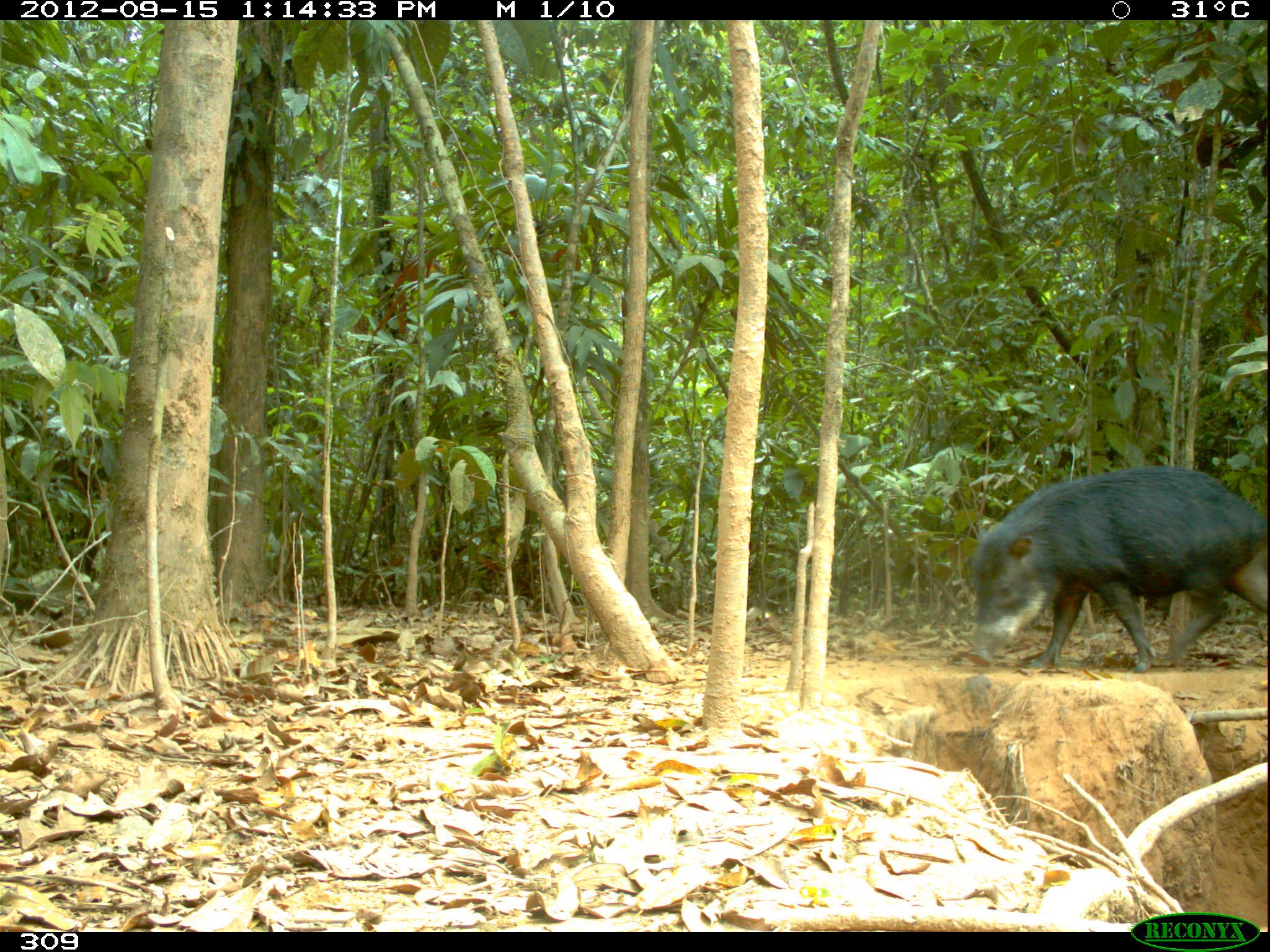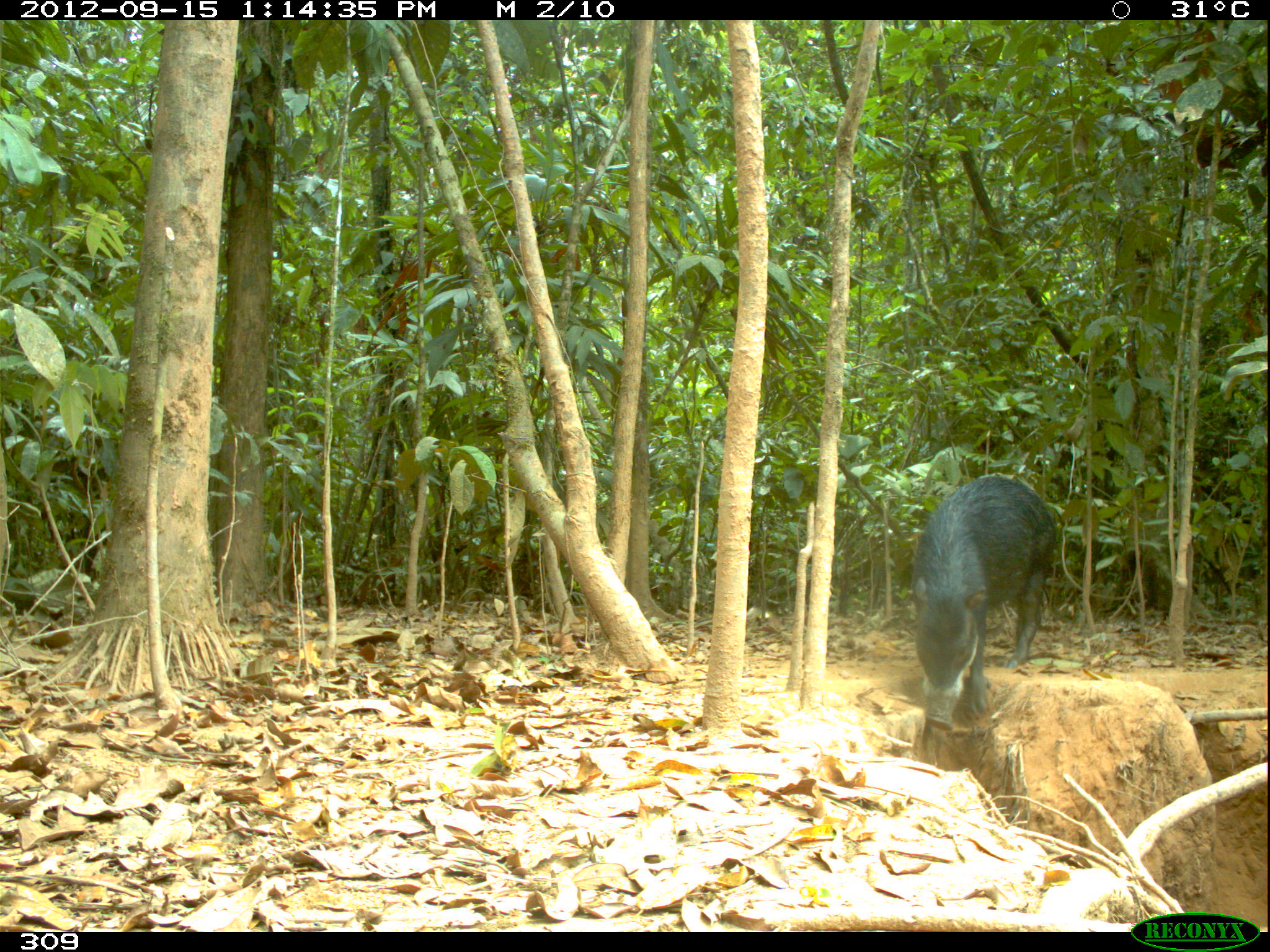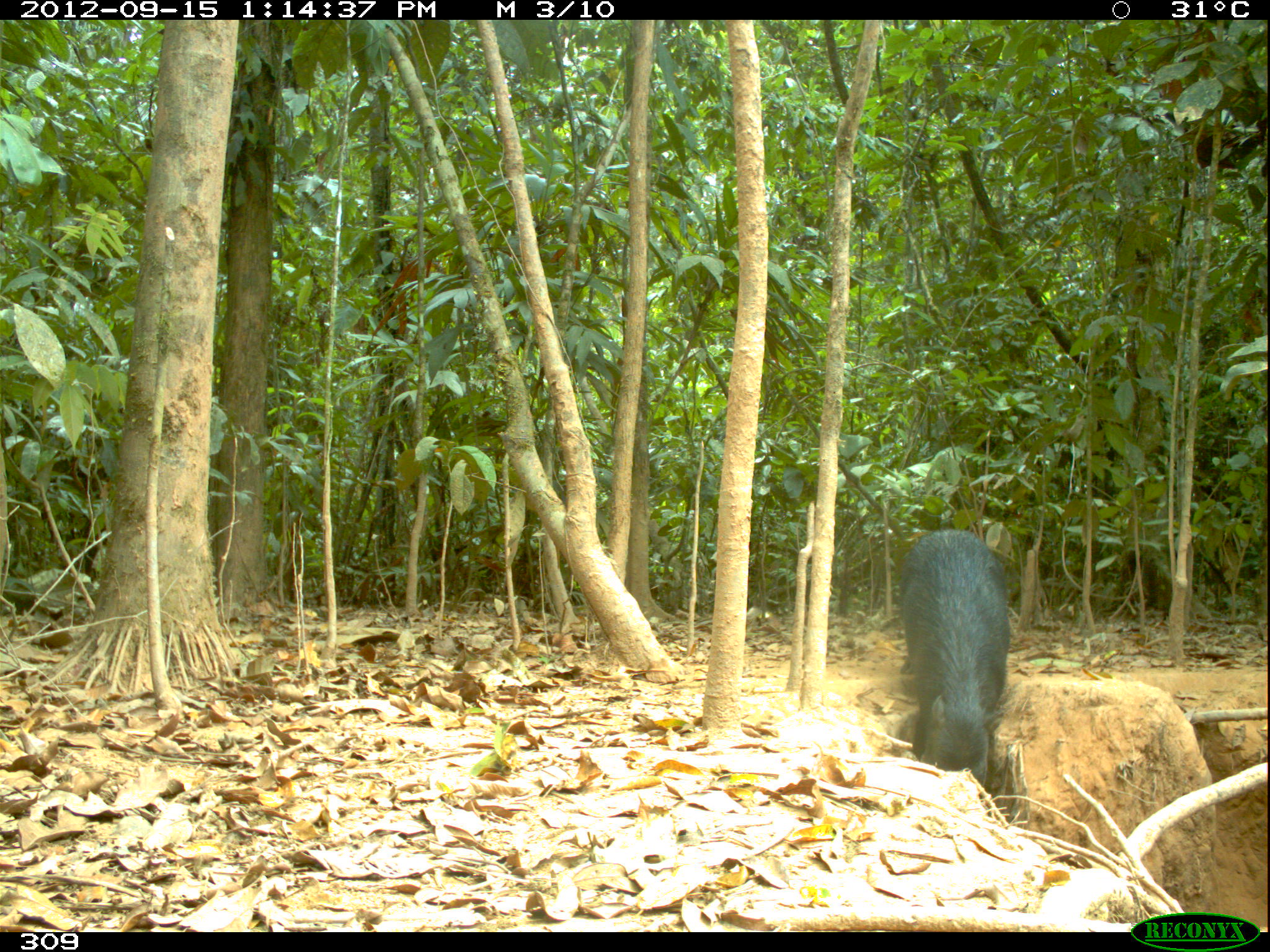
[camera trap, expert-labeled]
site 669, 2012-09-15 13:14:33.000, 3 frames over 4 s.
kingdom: Animalia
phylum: Chordata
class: Mammalia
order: Artiodactyla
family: Tayassuidae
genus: Tayassu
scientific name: Tayassu pecari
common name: white-lipped peccary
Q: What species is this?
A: Tayassu pecari (white-lipped peccary).